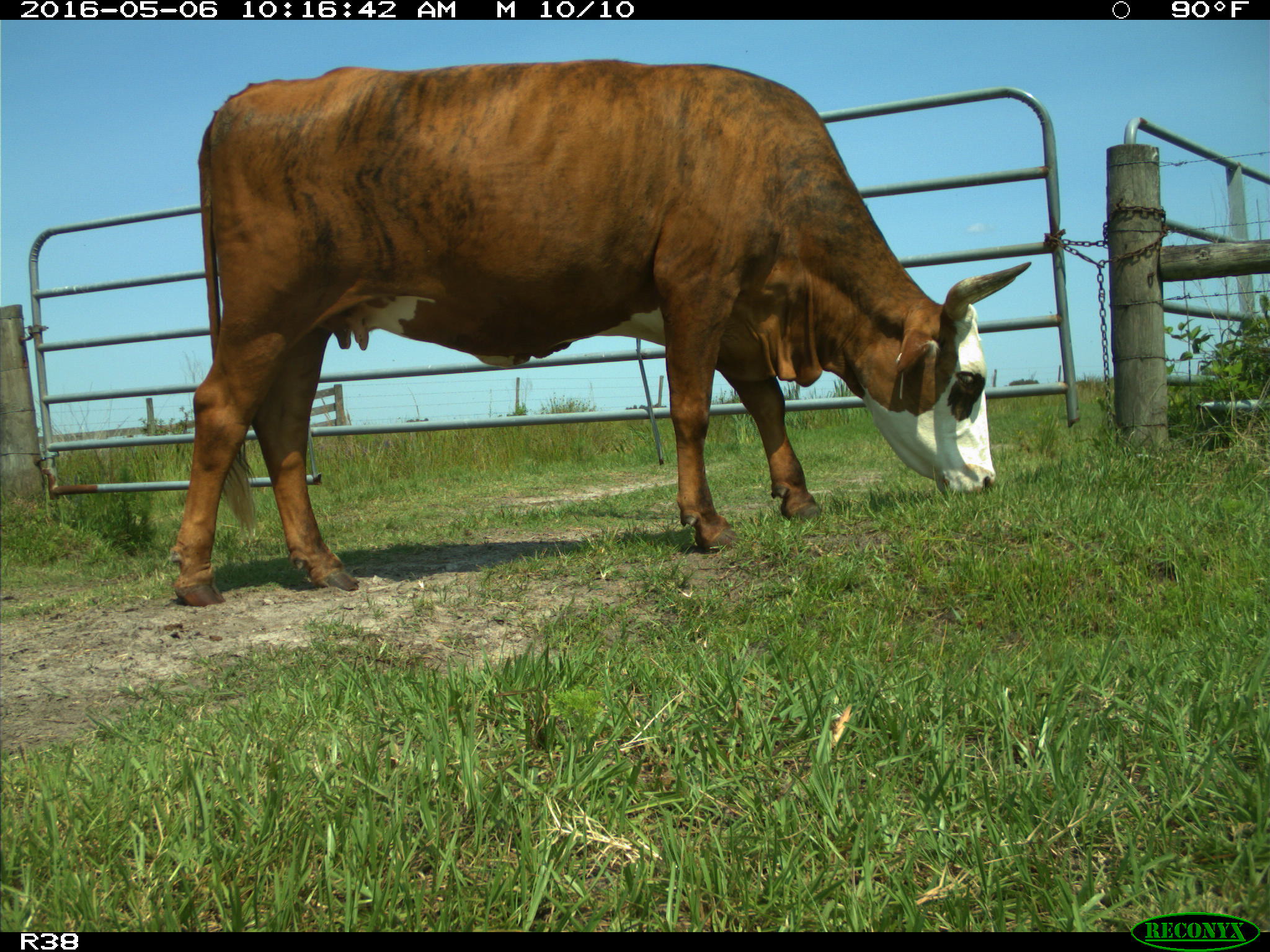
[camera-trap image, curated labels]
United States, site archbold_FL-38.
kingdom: Animalia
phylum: Chordata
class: Mammalia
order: Artiodactyla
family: Bovidae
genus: Bos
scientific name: Bos taurus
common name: domestic cow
Bos taurus (domestic cow).